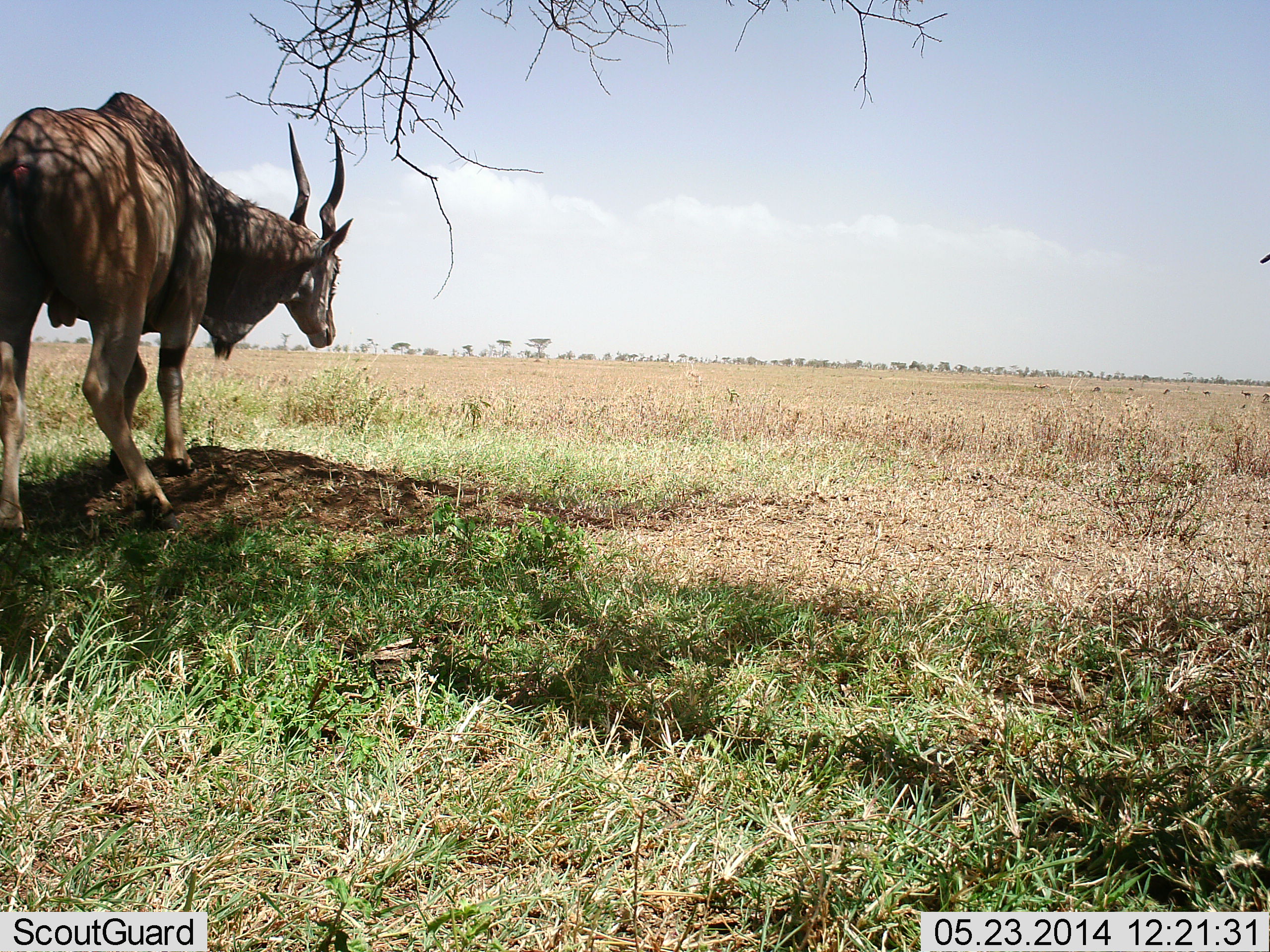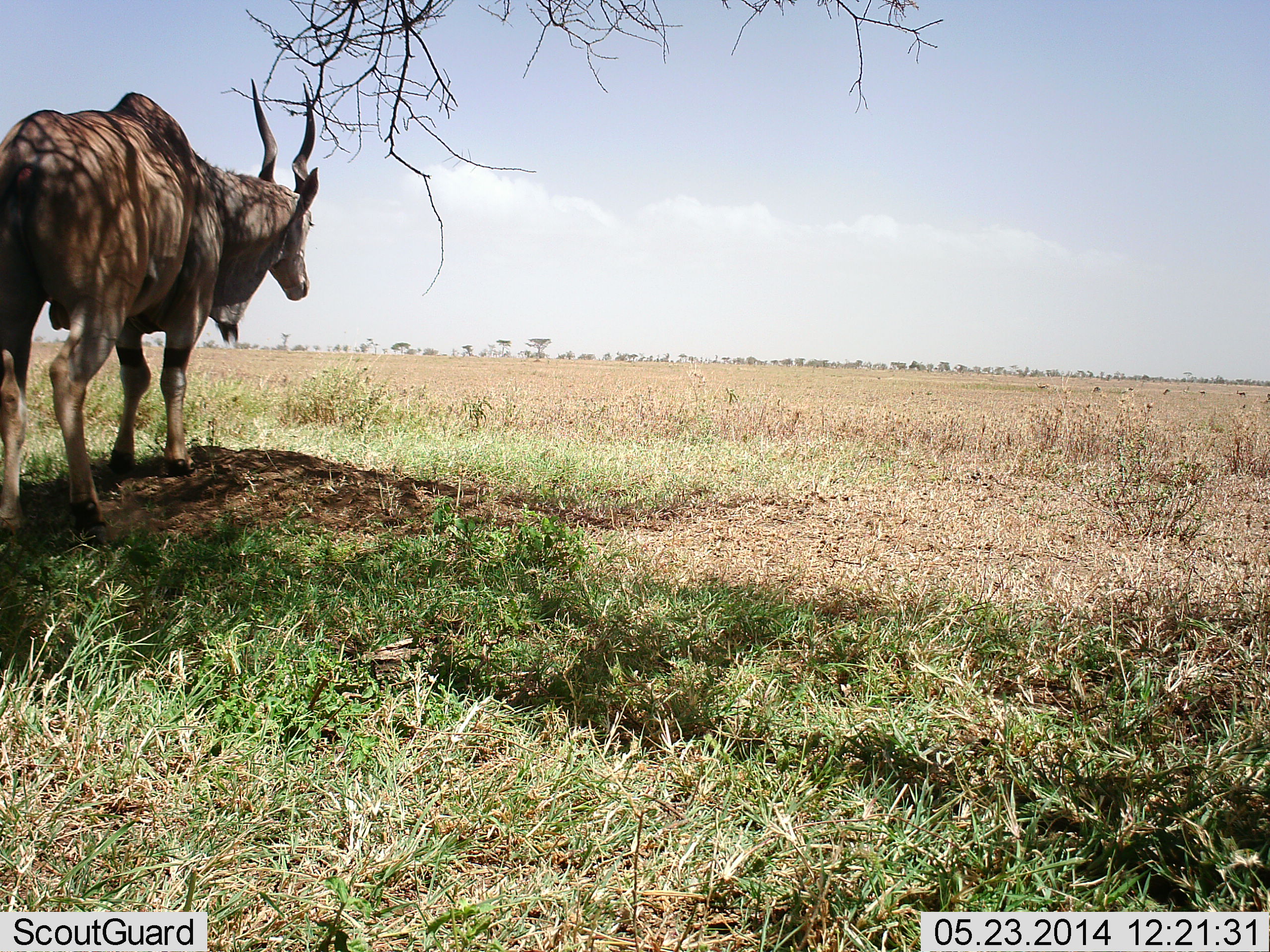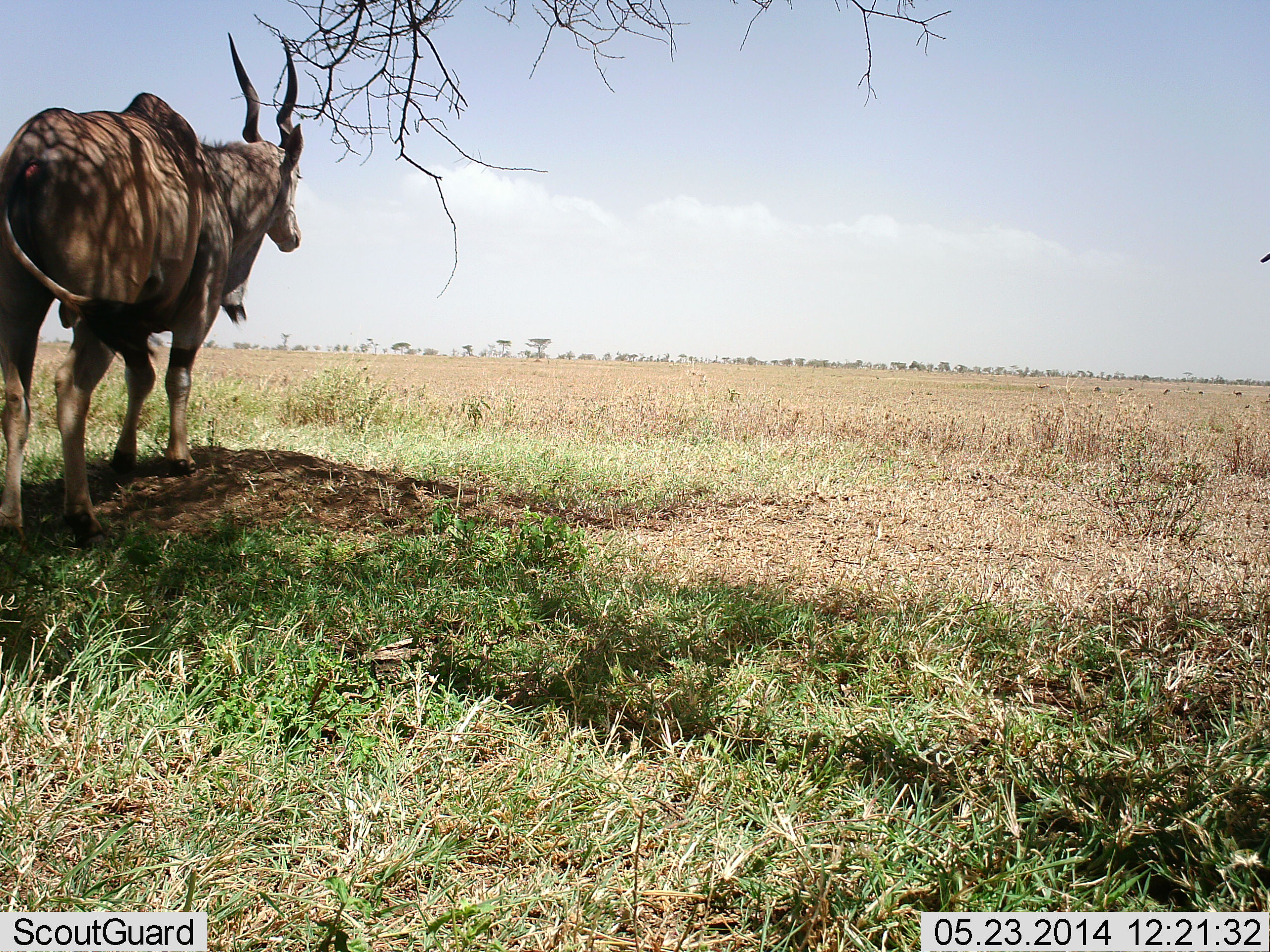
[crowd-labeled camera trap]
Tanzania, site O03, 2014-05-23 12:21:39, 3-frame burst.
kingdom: Animalia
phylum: Chordata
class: Mammalia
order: Artiodactyla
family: Bovidae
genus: Tragelaphus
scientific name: Tragelaphus oryx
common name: eland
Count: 1.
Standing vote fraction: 100%.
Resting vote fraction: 0%.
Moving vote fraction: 0%.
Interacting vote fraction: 0%.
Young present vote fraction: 0%.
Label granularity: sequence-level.